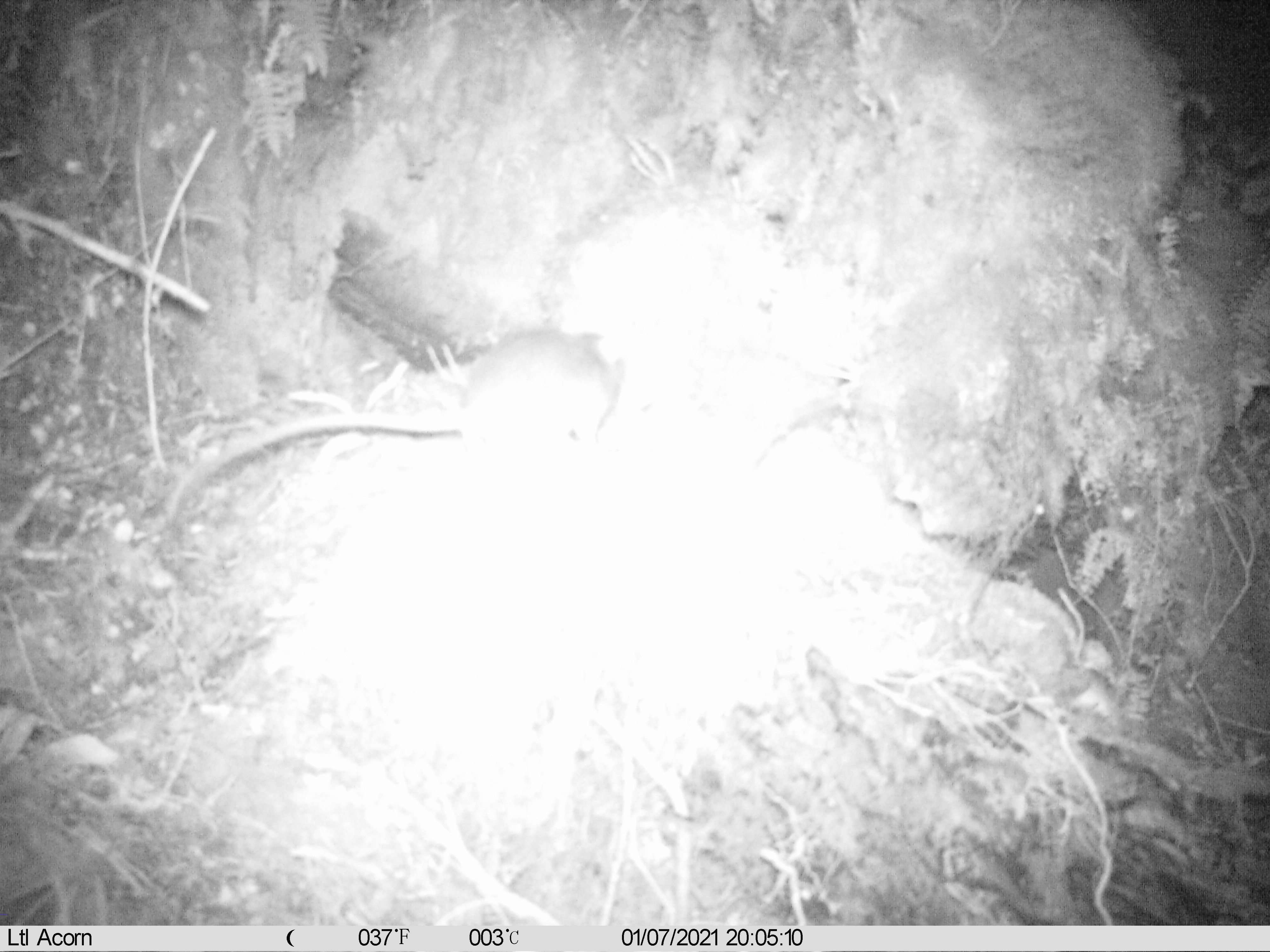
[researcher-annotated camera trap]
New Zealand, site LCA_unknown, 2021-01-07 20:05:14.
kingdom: Animalia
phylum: Chordata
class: Mammalia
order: Rodentia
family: Muridae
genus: Rattus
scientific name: Rattus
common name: rat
Rat (Rattus).